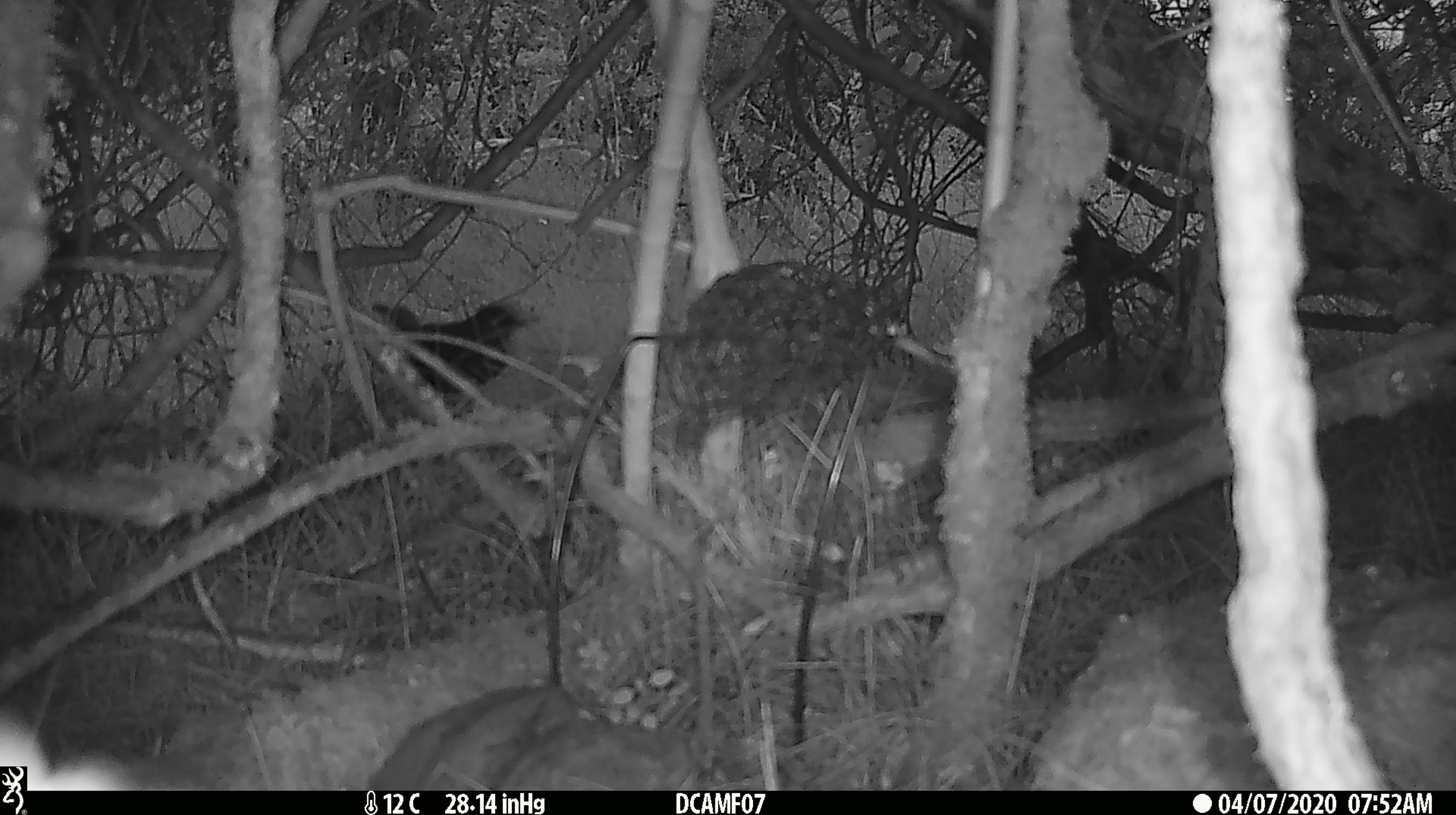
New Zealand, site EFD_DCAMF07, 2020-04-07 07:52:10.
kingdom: Animalia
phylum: Chordata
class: Aves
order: Passeriformes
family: Turdidae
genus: Turdus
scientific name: Turdus philomelos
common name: song thrush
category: thrush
Thrush (song thrush) (Turdus philomelos).